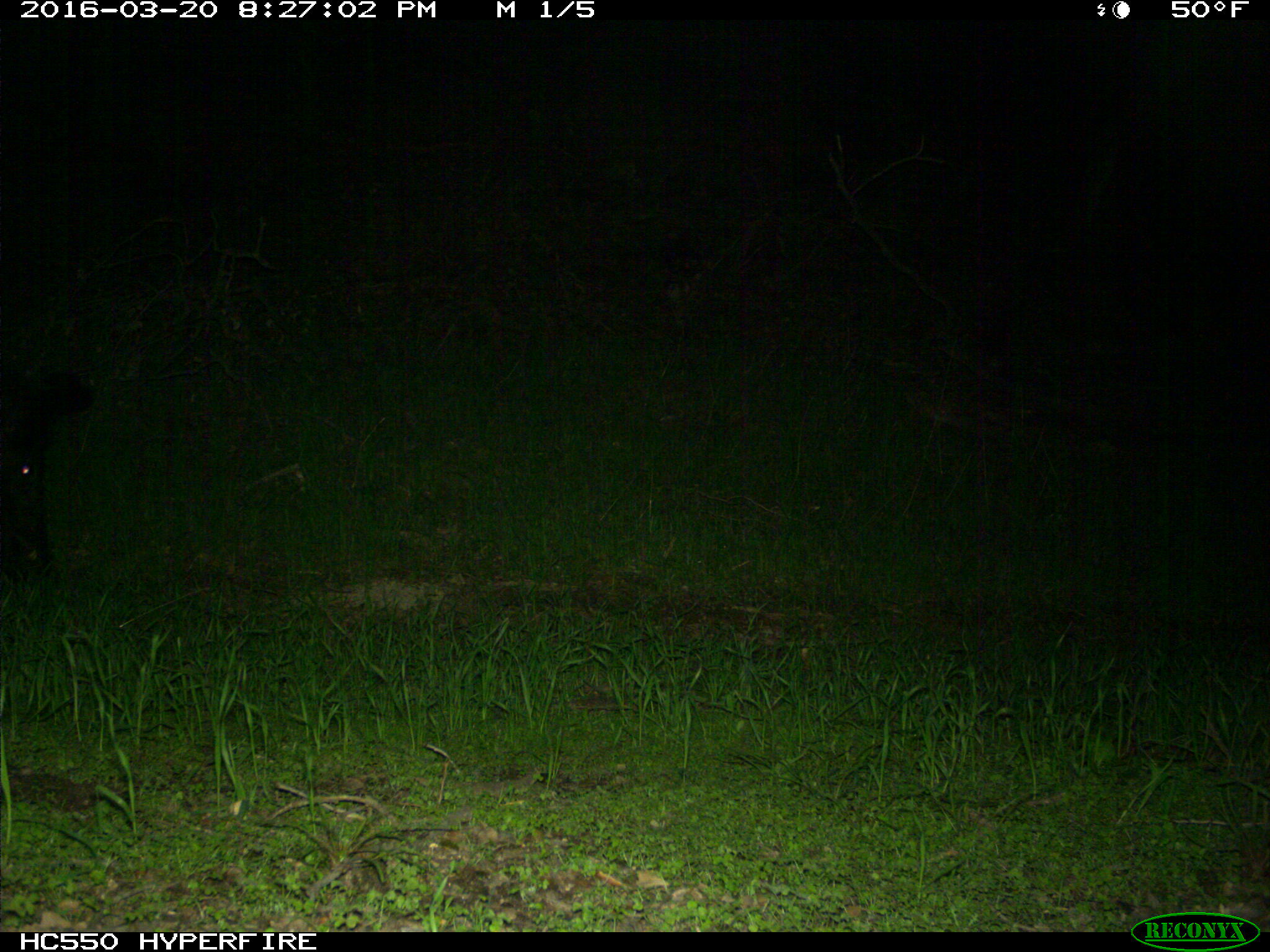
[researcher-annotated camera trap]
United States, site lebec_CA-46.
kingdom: Animalia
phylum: Chordata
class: Mammalia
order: Artiodactyla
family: Suidae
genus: Sus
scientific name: Sus scrofa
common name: wild boar